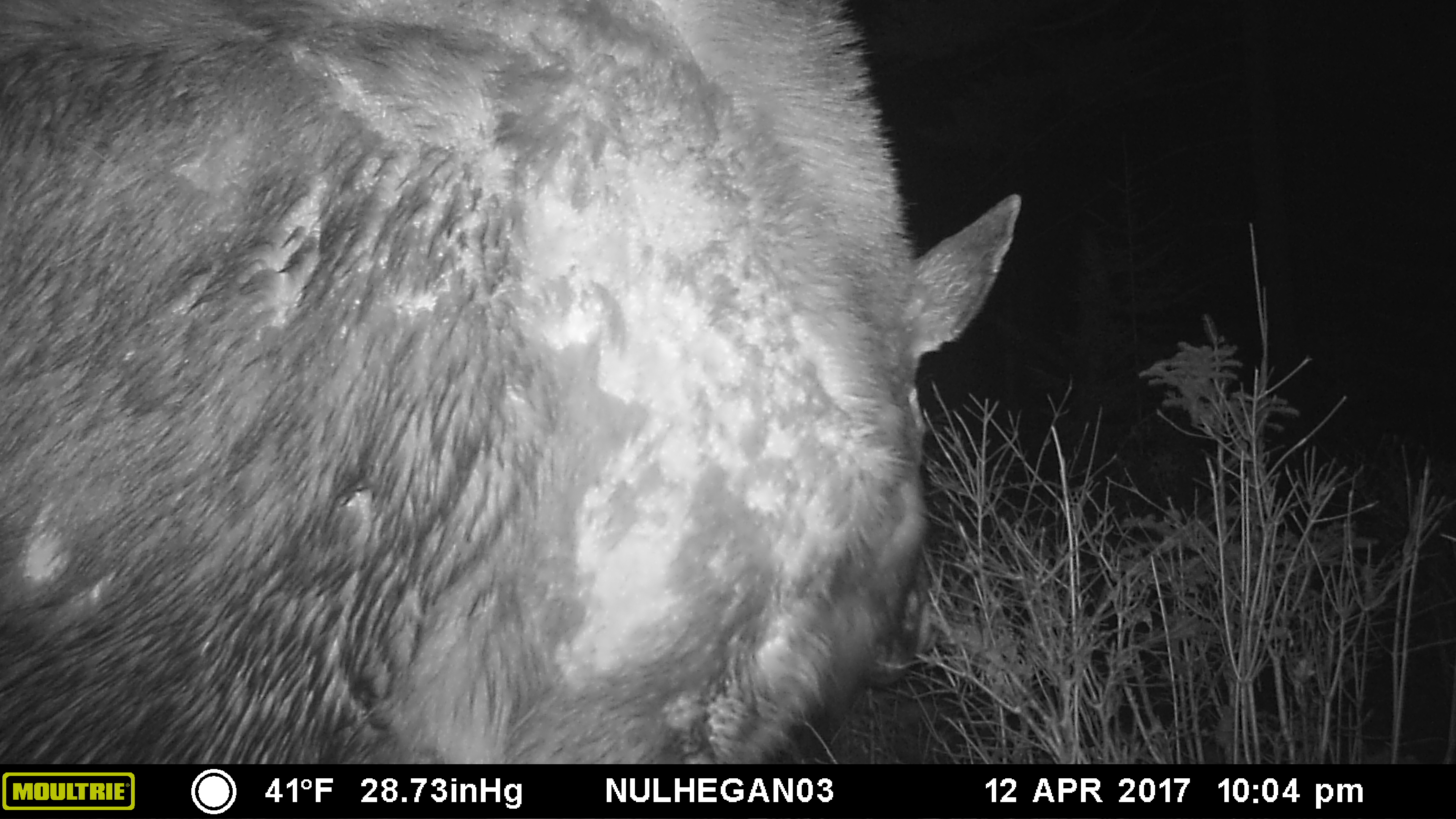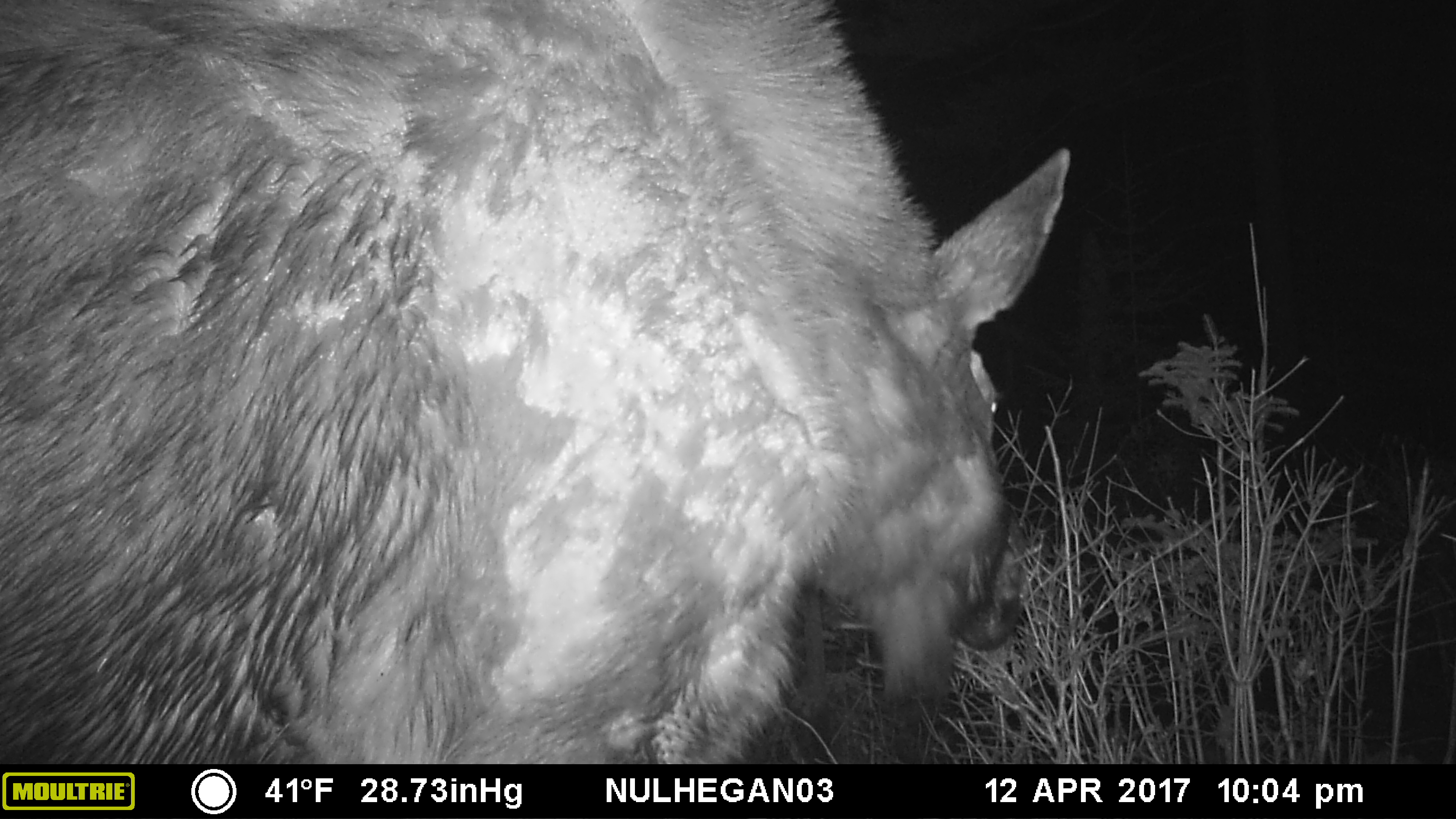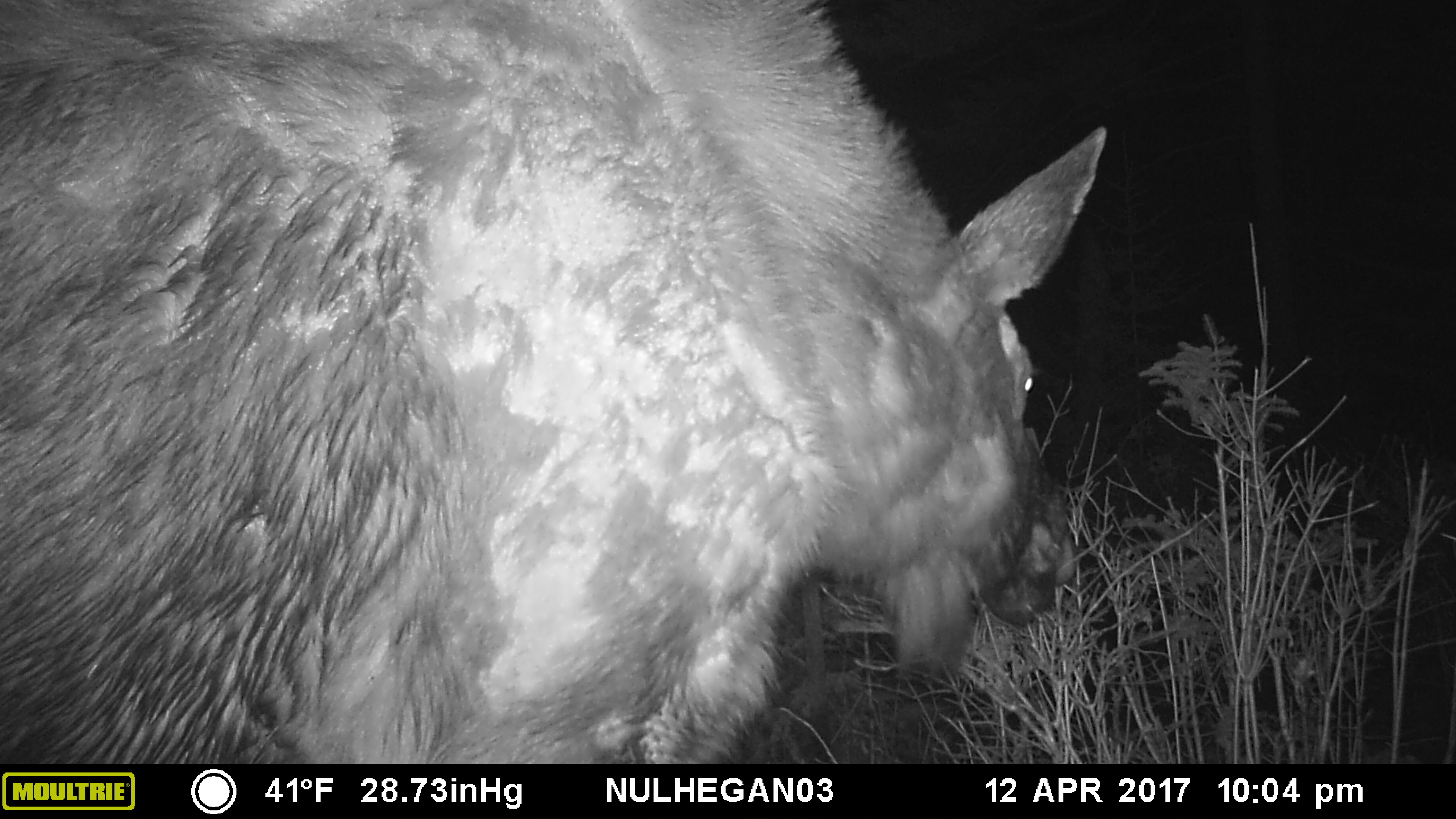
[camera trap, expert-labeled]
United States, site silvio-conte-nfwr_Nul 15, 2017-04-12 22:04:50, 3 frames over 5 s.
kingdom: Animalia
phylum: Chordata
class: Mammalia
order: Artiodactyla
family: Cervidae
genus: Alces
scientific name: Alces alces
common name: moose